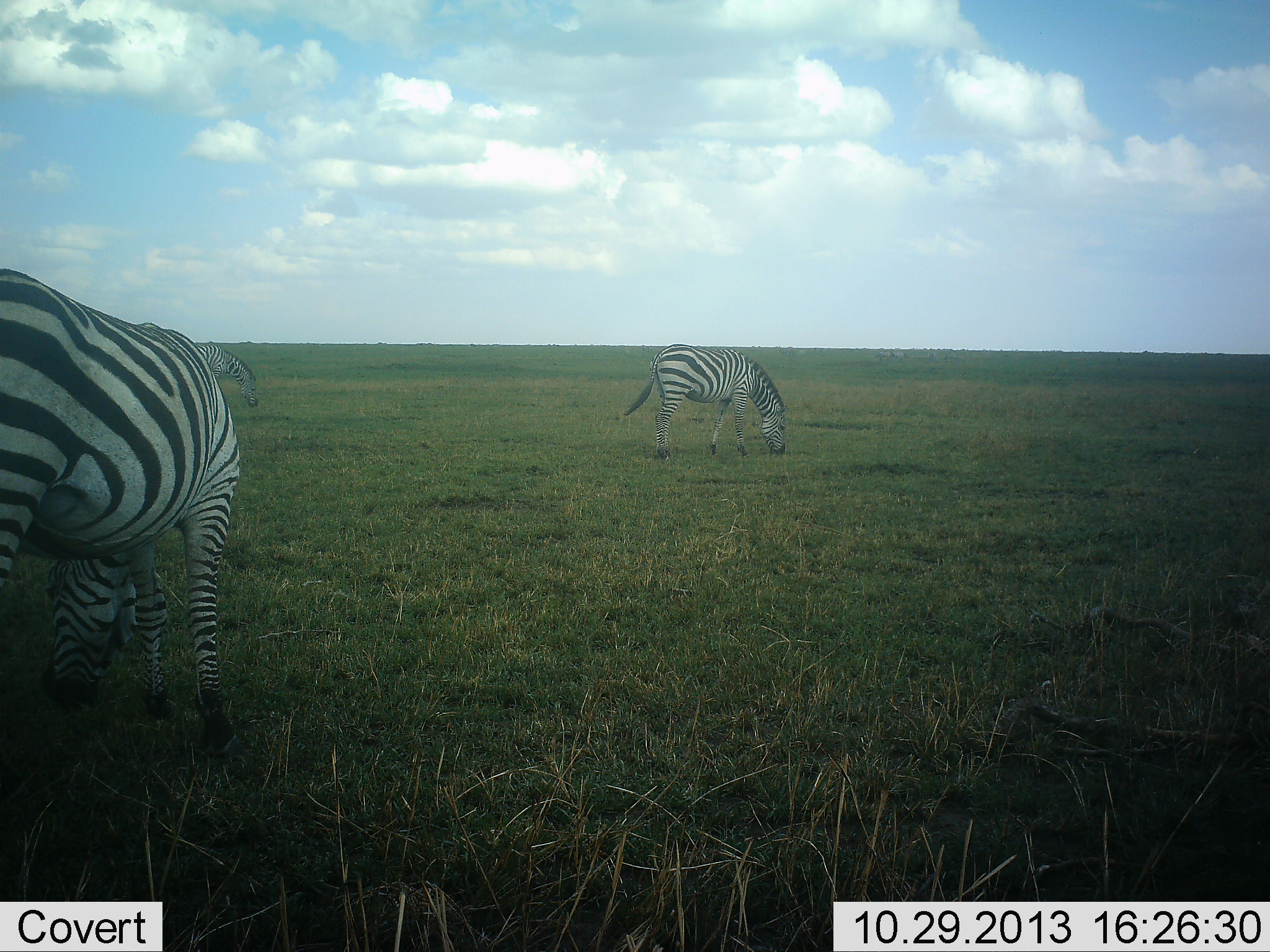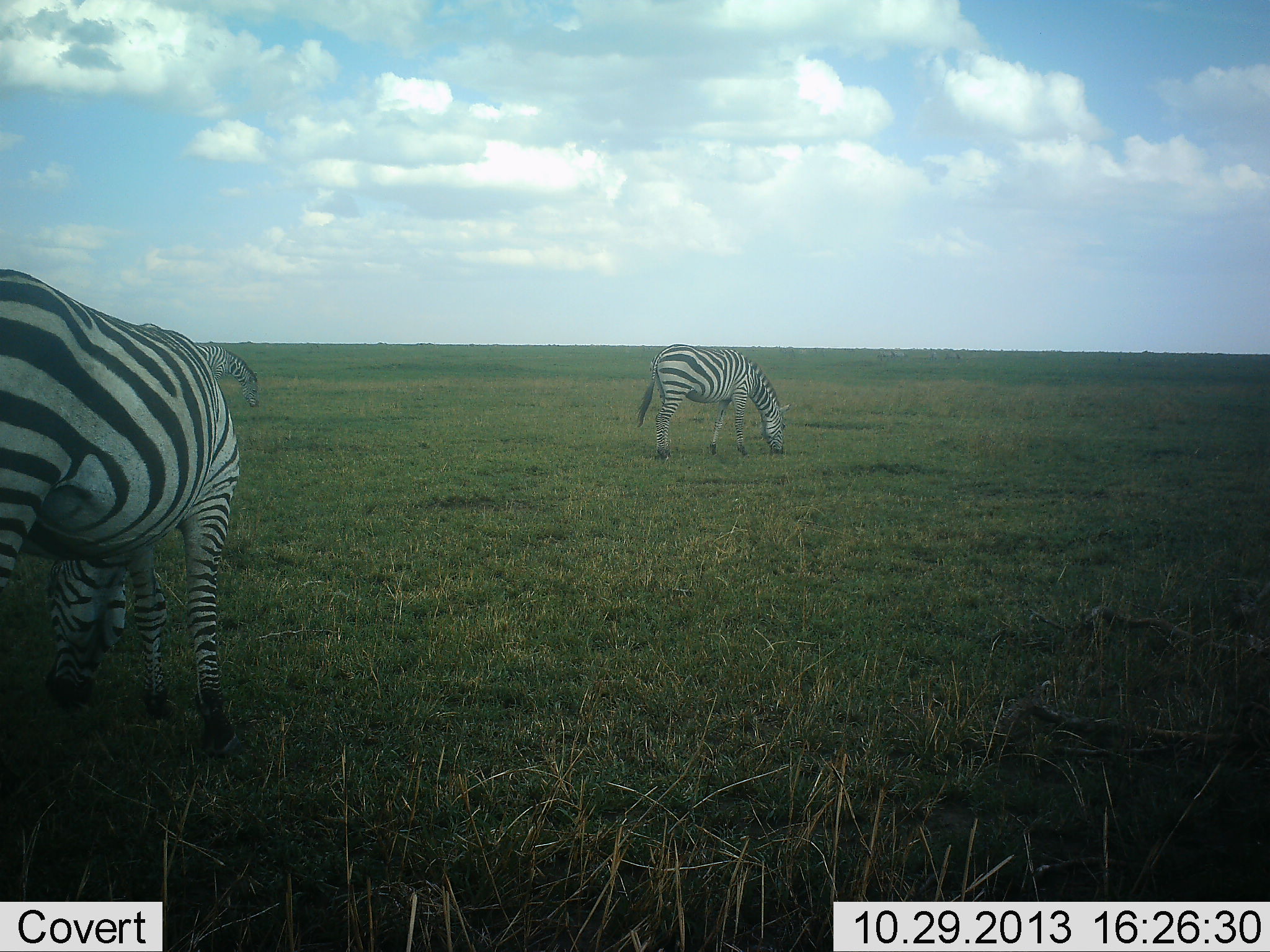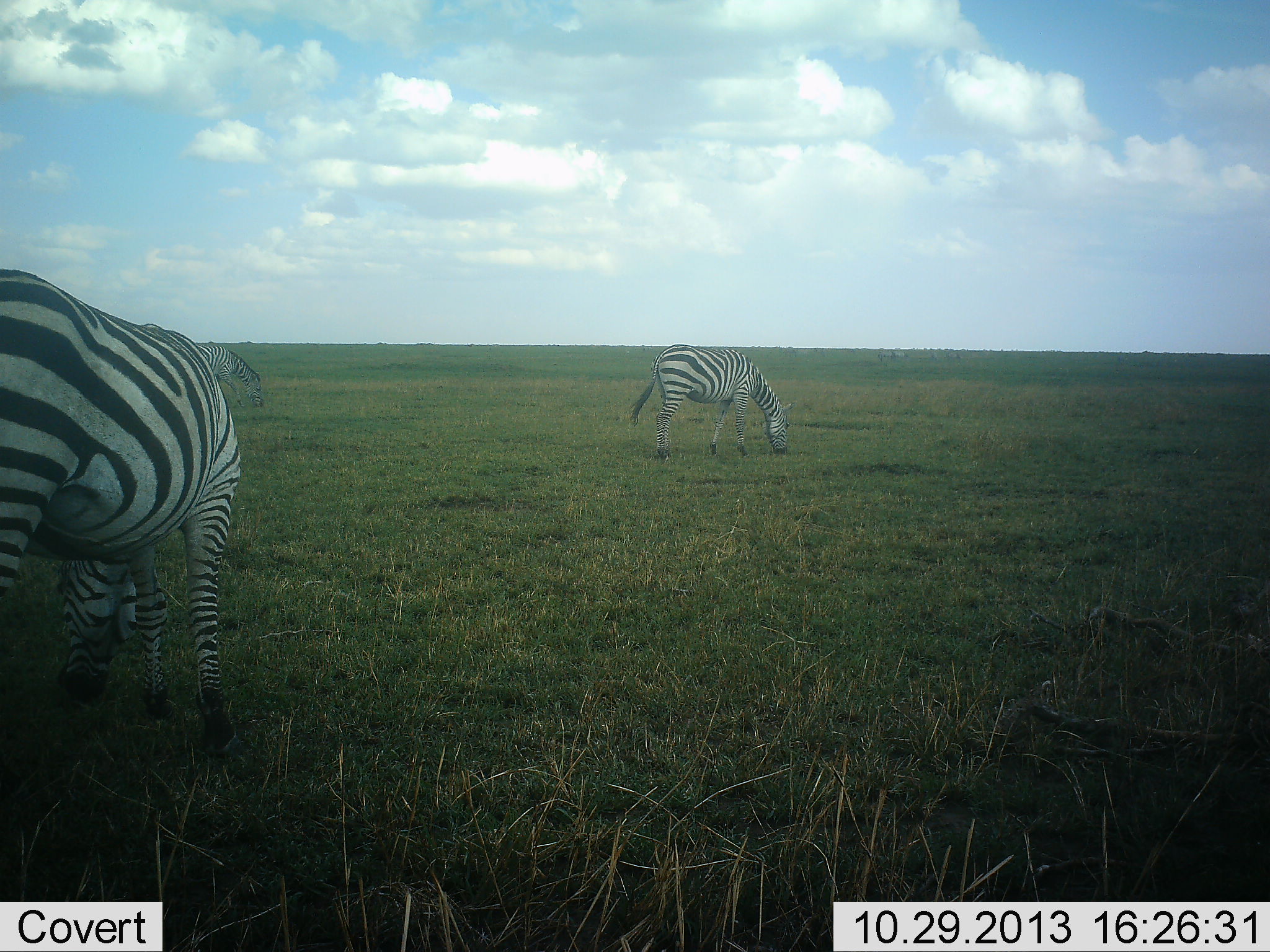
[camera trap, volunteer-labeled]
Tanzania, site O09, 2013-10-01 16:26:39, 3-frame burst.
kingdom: Animalia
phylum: Chordata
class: Mammalia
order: Perissodactyla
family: Equidae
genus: Equus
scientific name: Equus quagga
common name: plains zebra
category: zebra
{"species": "zebra (plains zebra) (Equus quagga)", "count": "3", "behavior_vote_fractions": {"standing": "15%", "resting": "4%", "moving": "4%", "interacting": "4%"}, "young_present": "0%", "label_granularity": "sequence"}